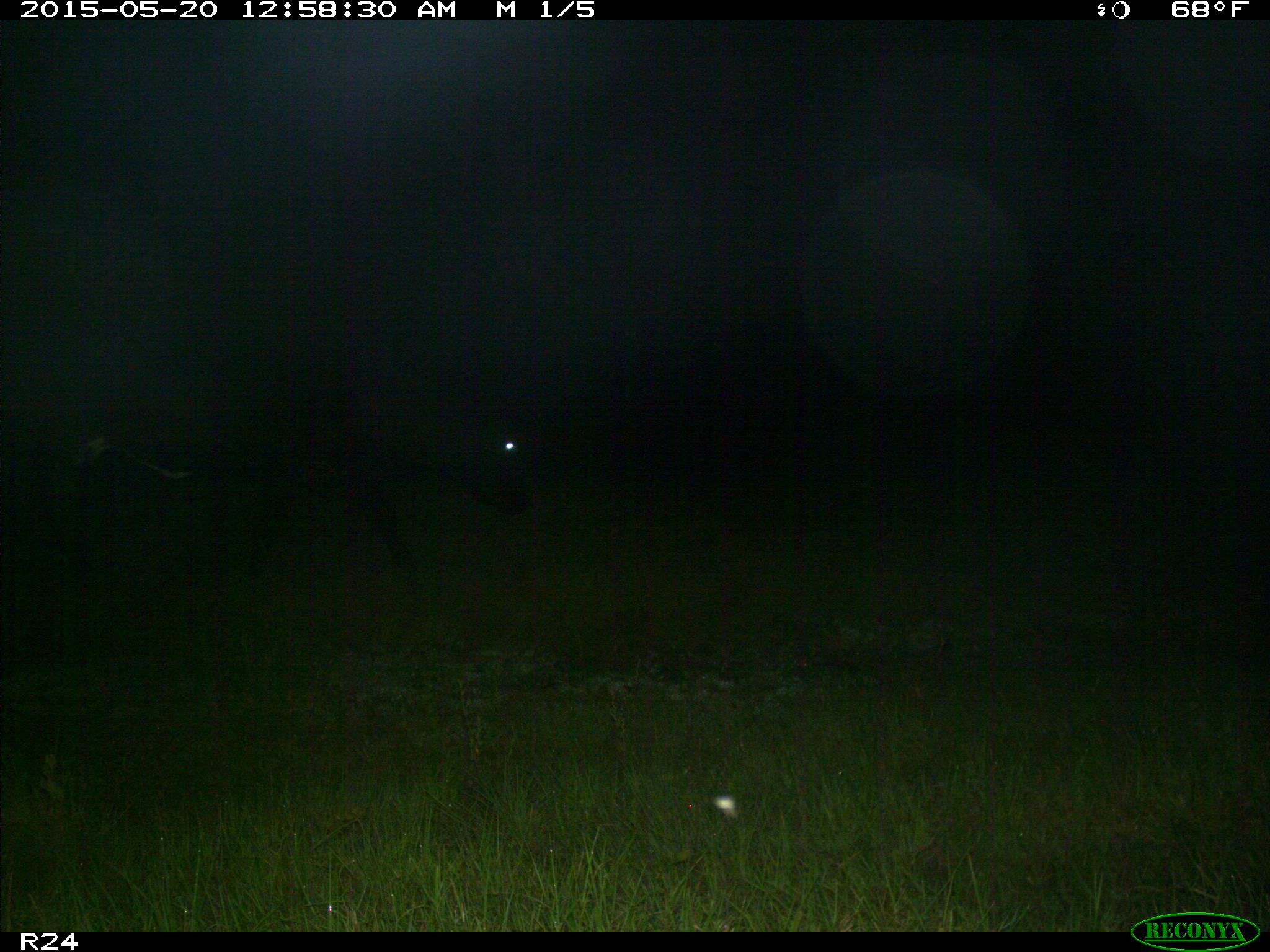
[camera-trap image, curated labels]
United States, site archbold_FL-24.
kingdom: Animalia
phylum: Chordata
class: Mammalia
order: Artiodactyla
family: Bovidae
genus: Bos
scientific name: Bos taurus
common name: domestic cow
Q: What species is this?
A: Bos taurus (domestic cow).